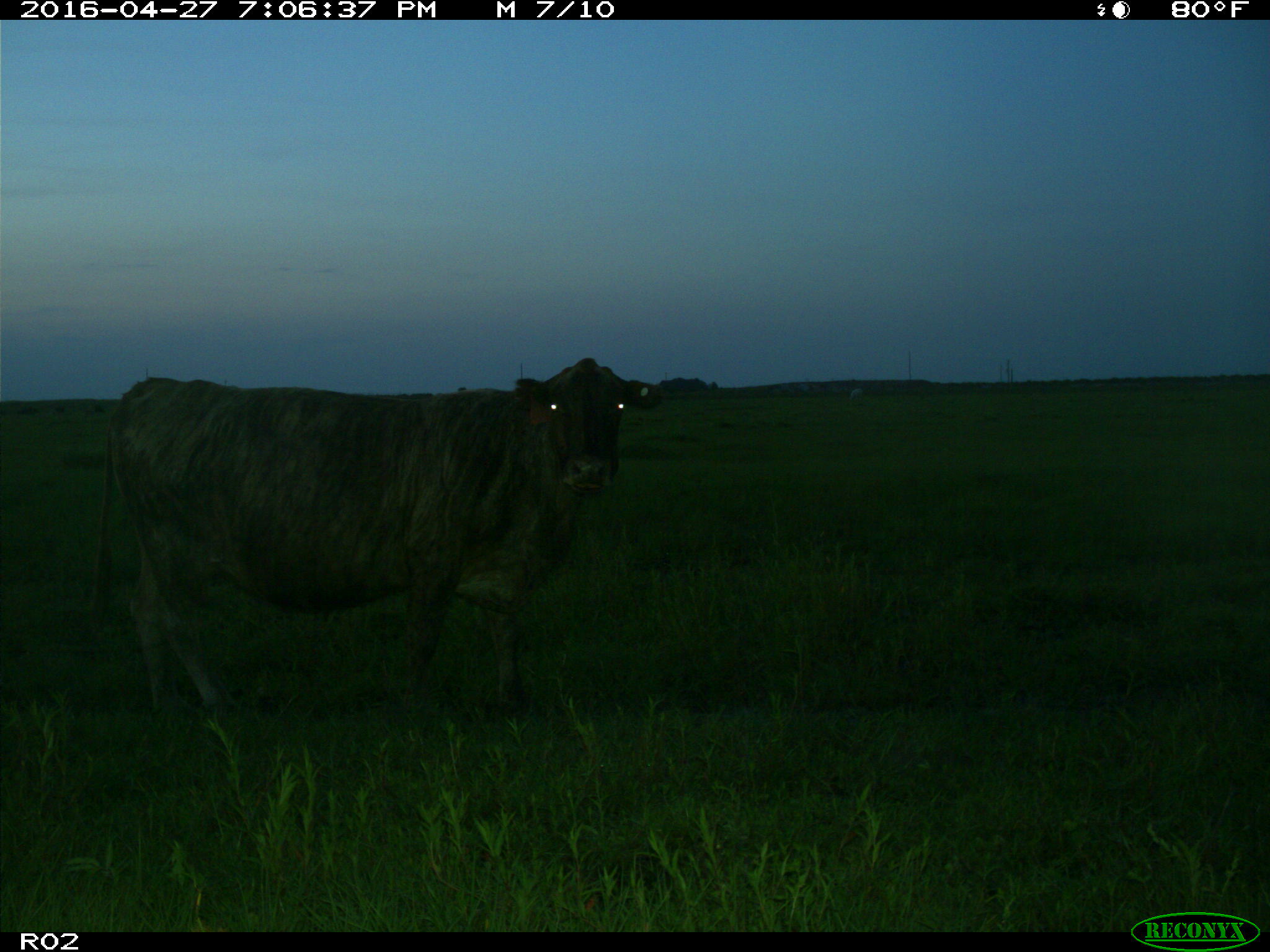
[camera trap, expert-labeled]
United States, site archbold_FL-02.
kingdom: Animalia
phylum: Chordata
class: Mammalia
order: Artiodactyla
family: Bovidae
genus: Bos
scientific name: Bos taurus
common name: domestic cow